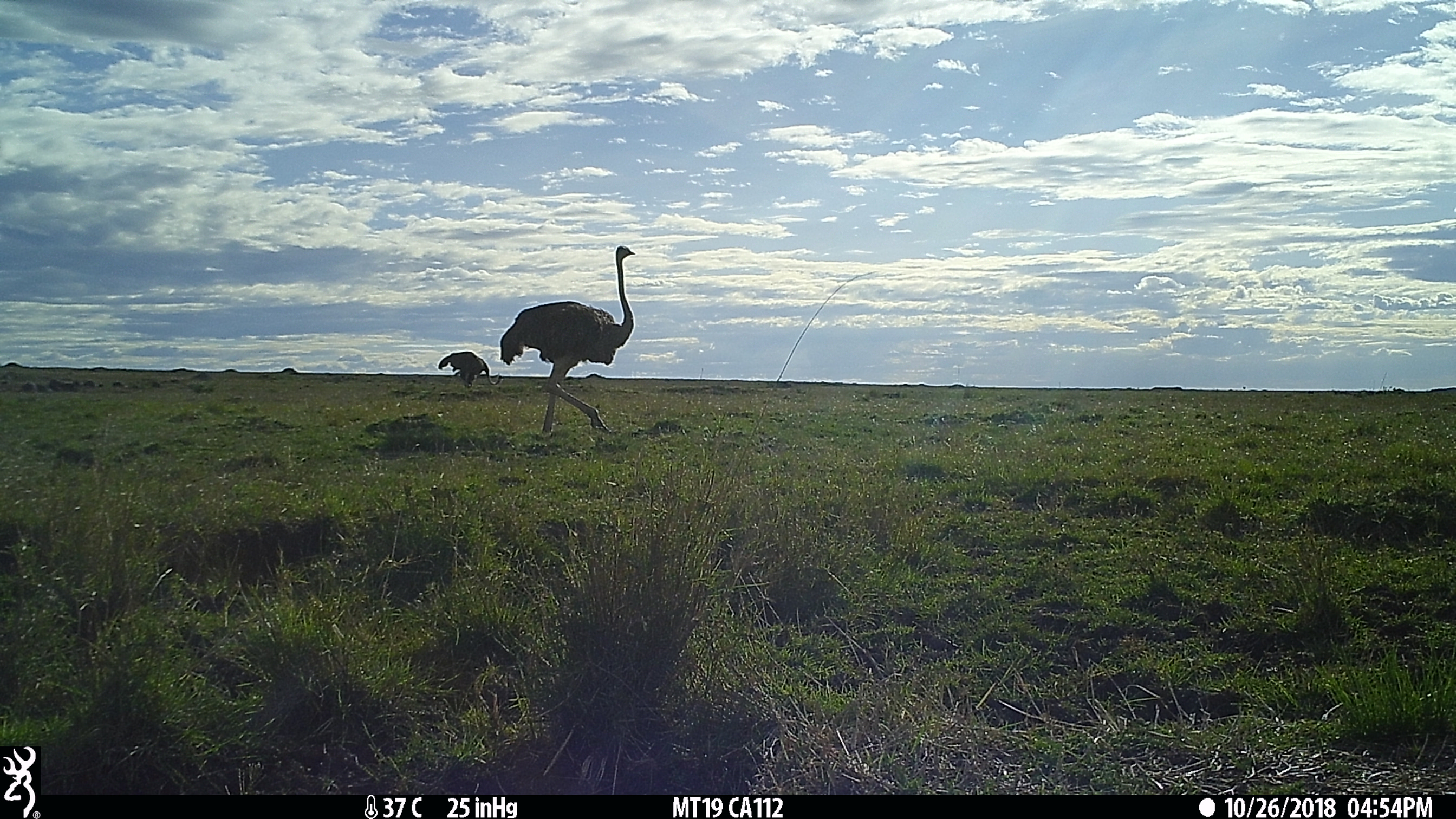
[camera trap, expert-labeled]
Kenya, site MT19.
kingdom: Animalia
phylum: Chordata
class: Aves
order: Struthioniformes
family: Struthionidae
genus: Struthio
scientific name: Struthio camelus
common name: ostrich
Ostrich (Struthio camelus).